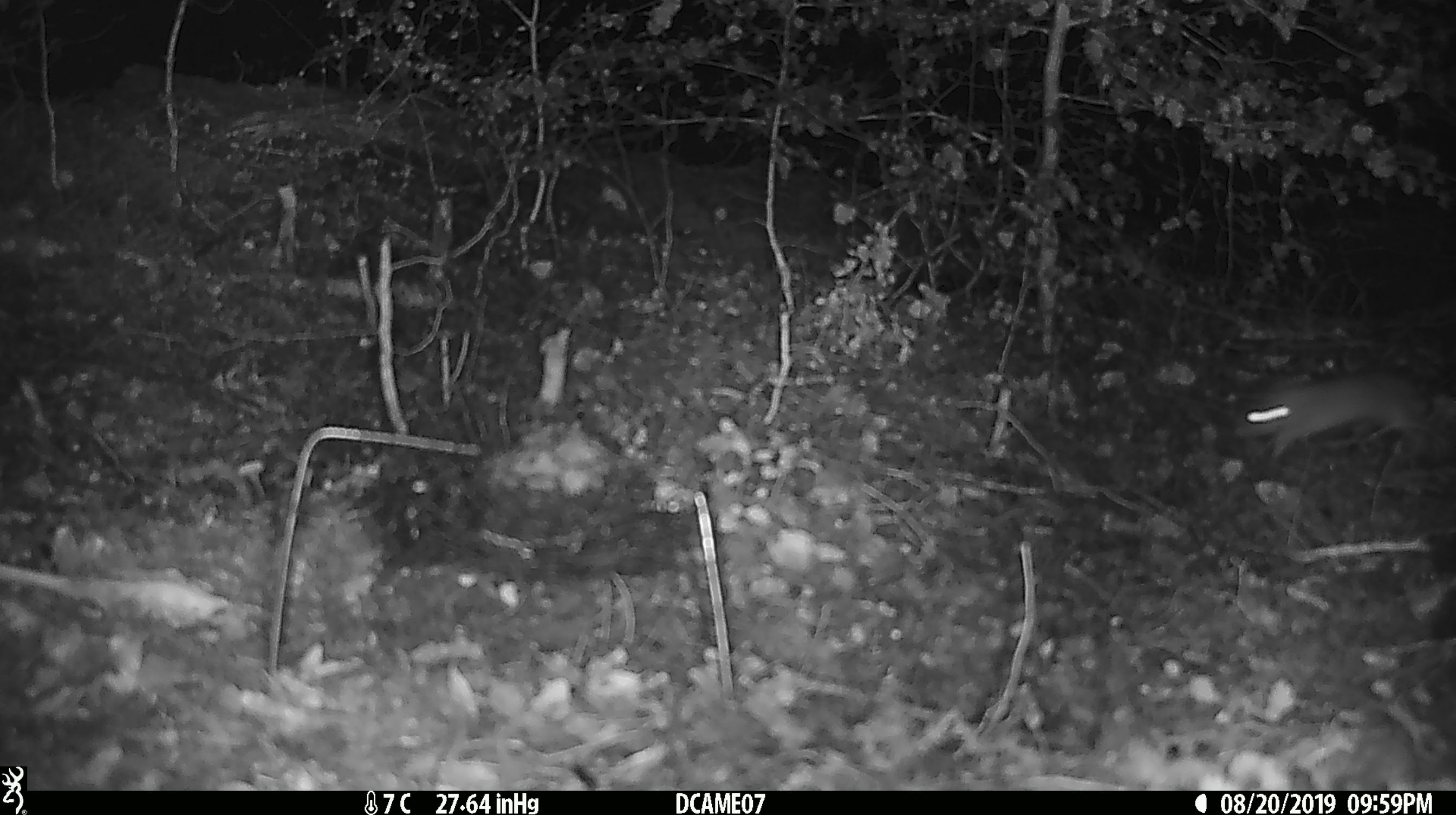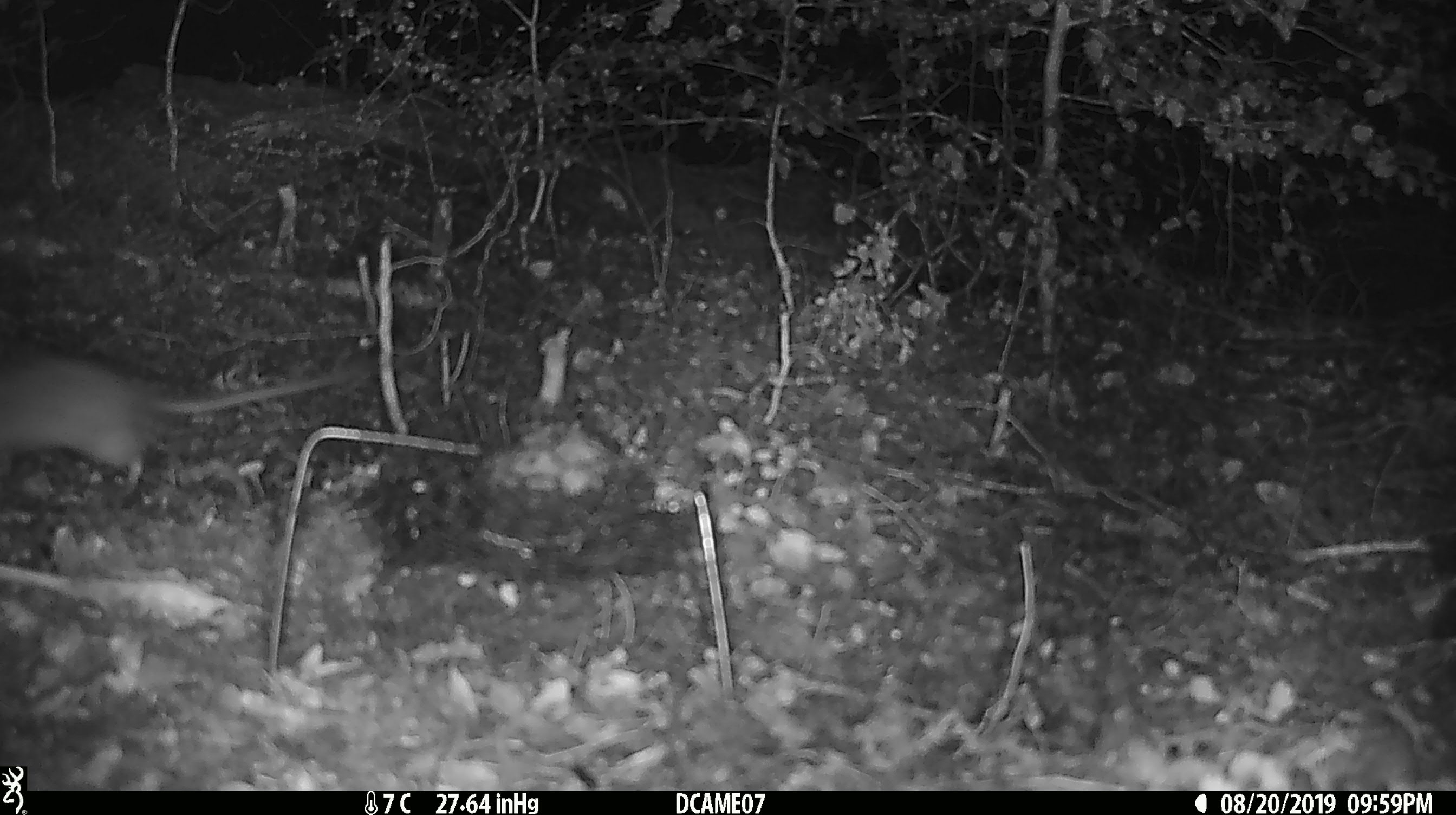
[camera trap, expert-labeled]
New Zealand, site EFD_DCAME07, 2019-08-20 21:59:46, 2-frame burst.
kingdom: Animalia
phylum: Chordata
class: Mammalia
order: Rodentia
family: Muridae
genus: Rattus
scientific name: Rattus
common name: rat